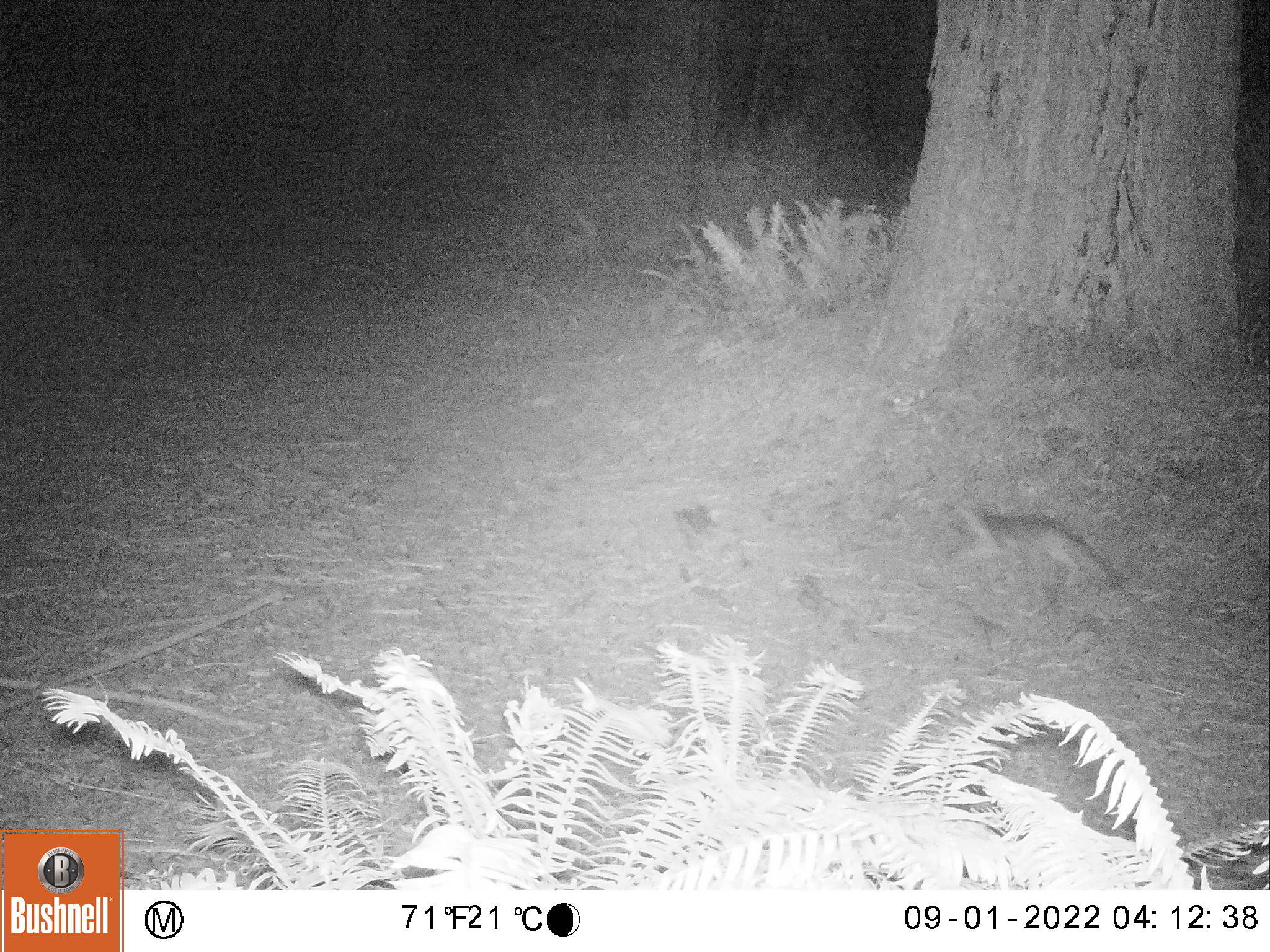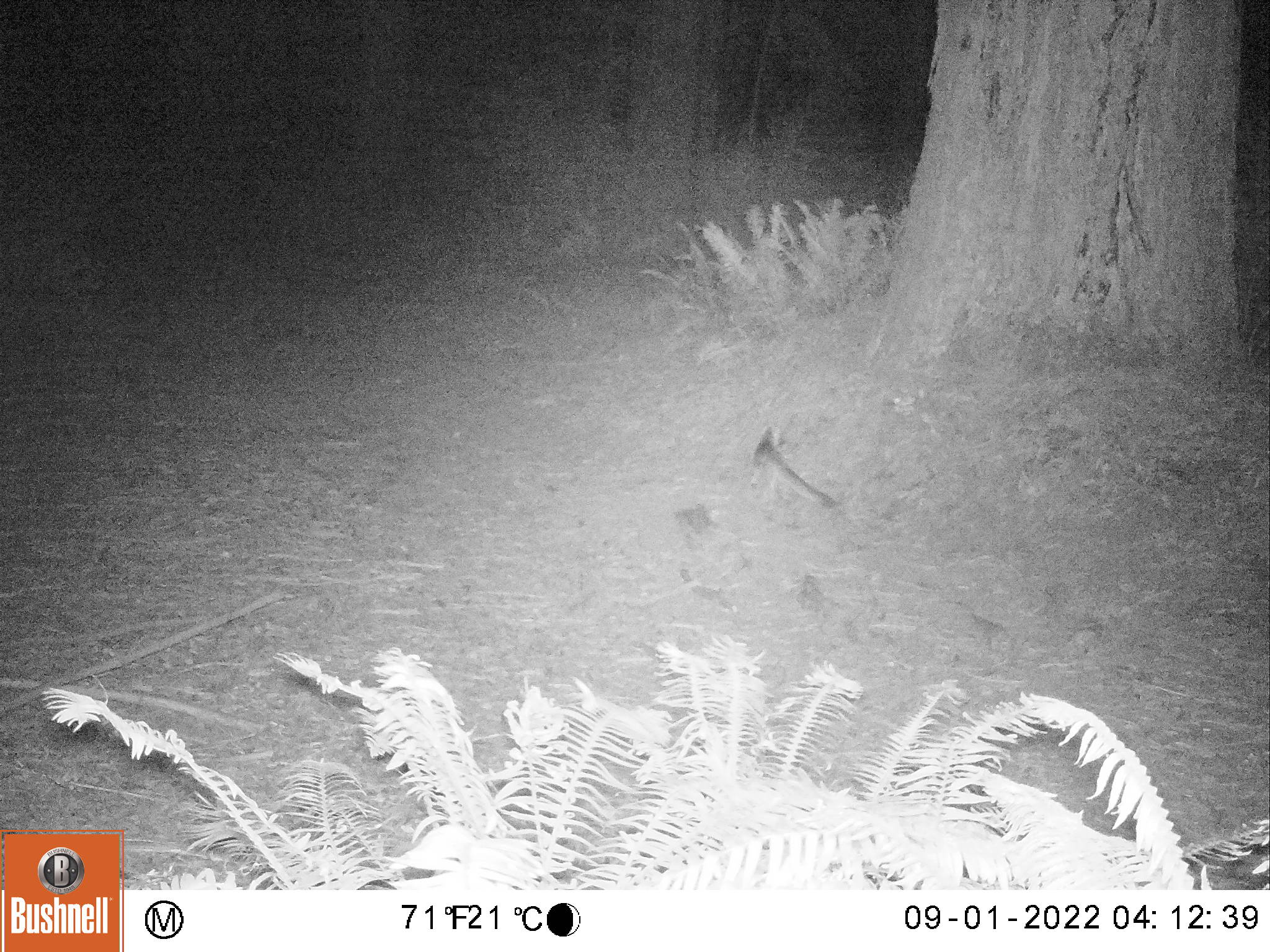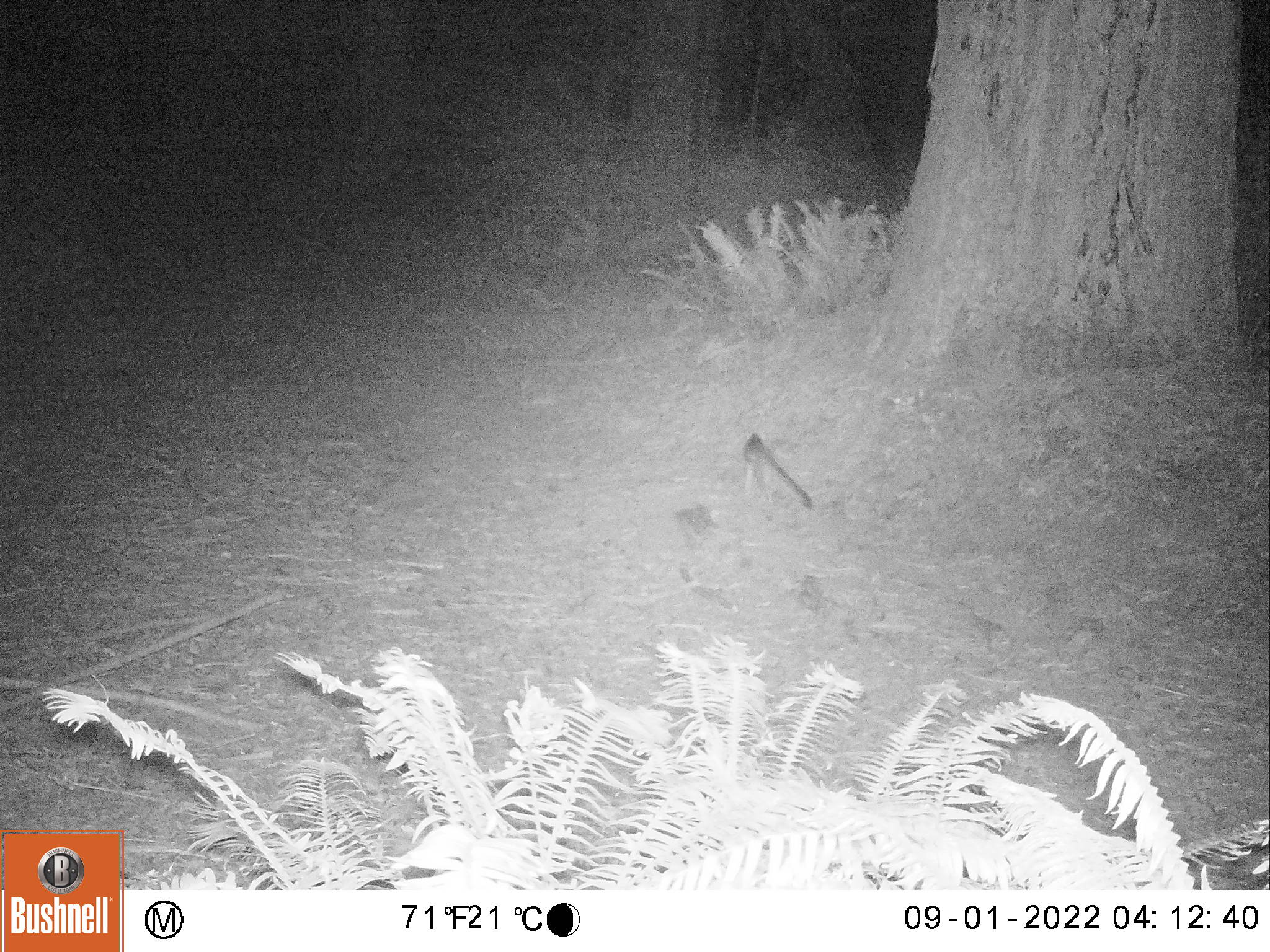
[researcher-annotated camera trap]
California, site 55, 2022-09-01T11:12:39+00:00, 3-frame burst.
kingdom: Animalia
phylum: Chordata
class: Mammalia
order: Carnivora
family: Canidae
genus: Urocyon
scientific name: Urocyon cinereoargenteus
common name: gray fox